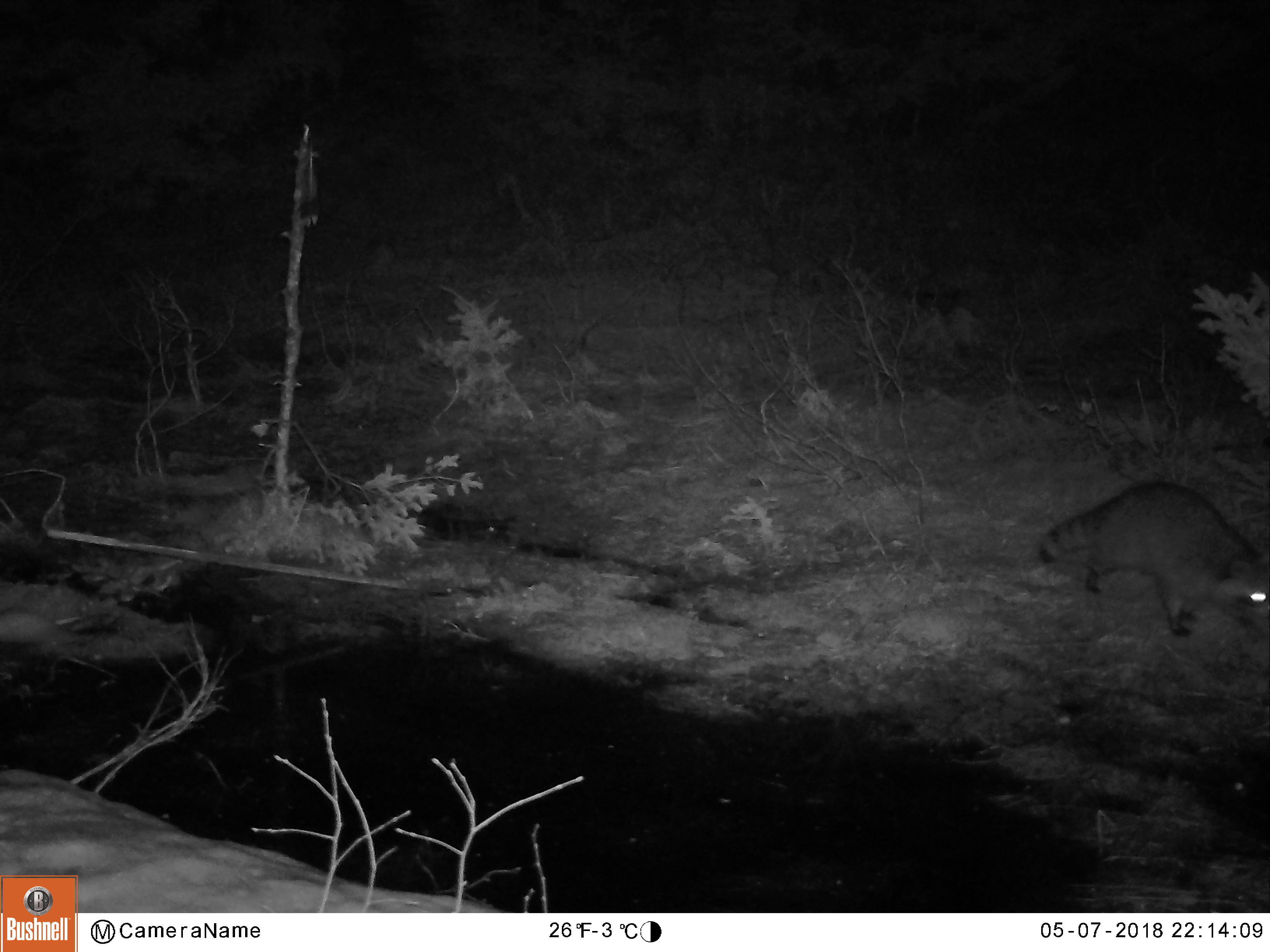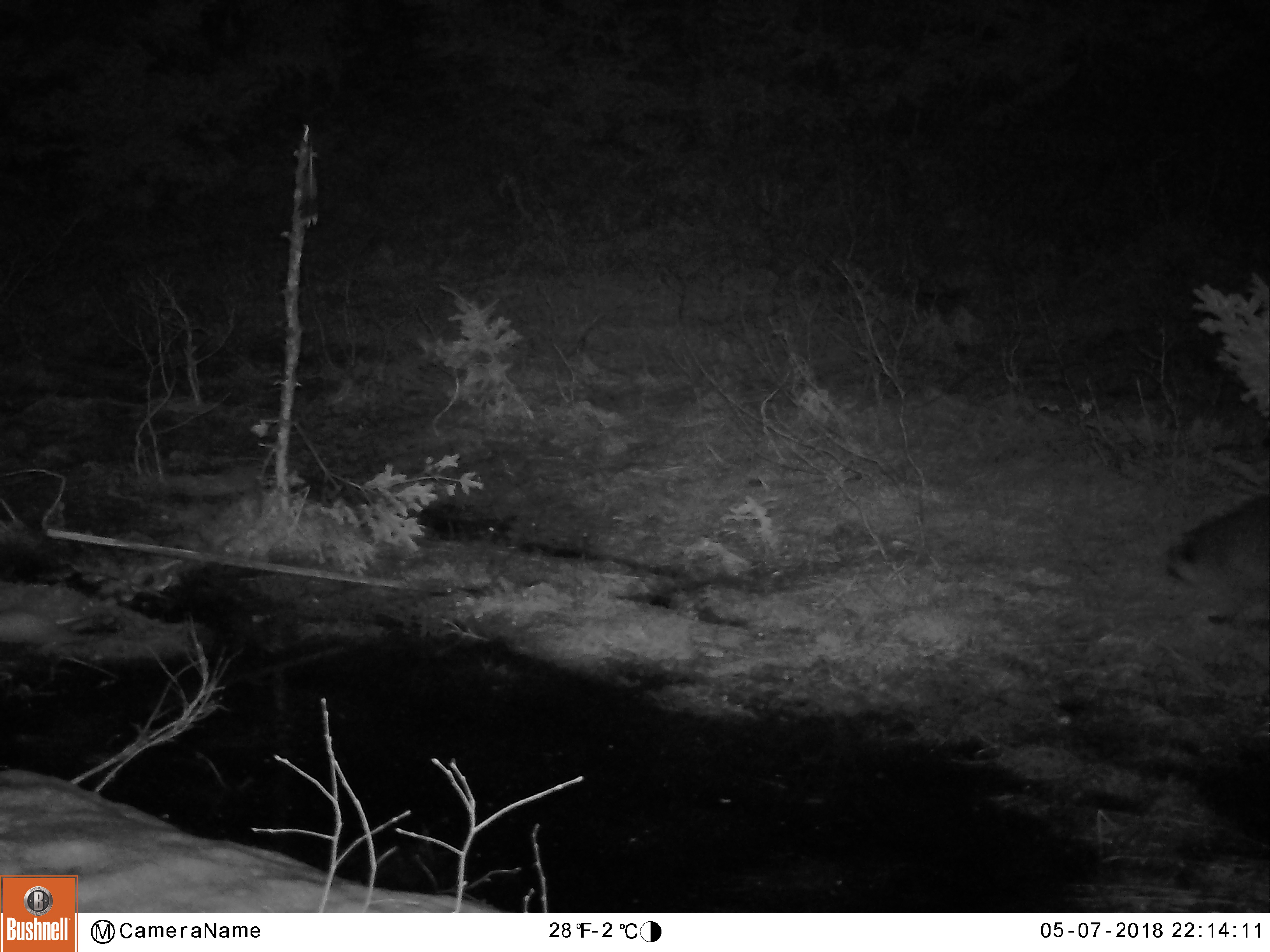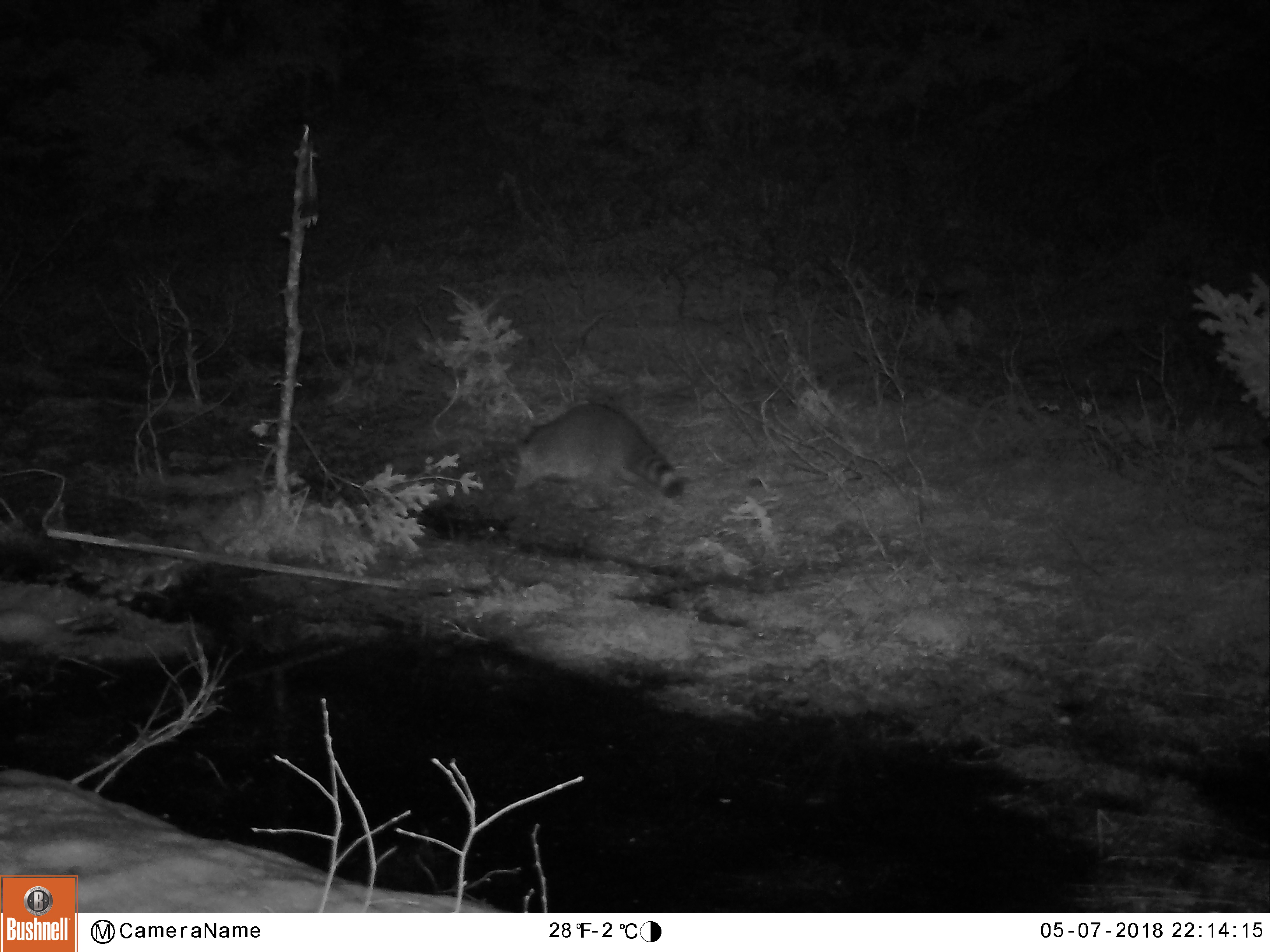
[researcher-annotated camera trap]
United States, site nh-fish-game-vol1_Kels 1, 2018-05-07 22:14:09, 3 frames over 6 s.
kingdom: Animalia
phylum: Chordata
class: Mammalia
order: Carnivora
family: Procyonidae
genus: Procyon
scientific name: Procyon lotor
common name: raccoon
Raccoon (Procyon lotor).